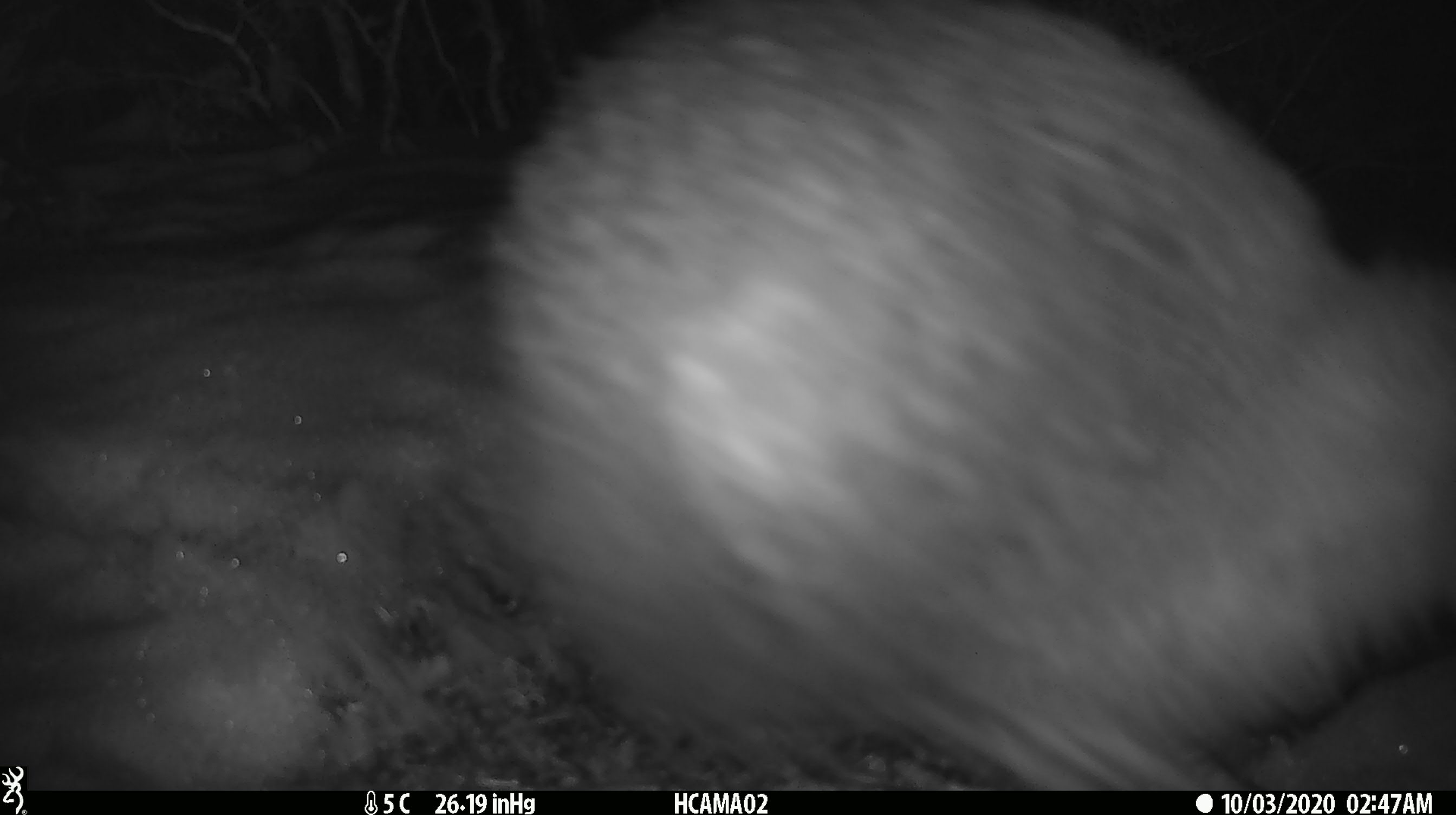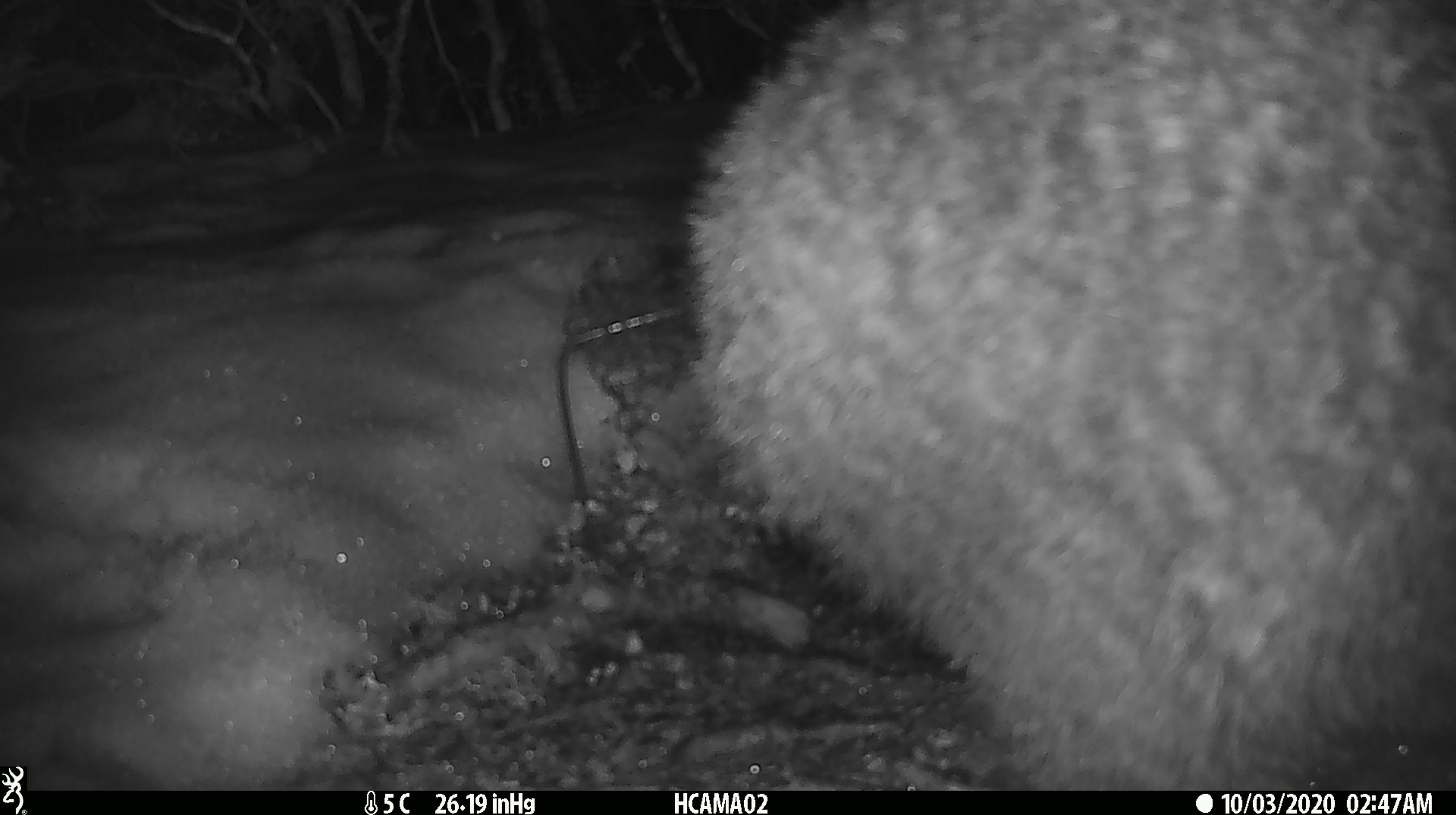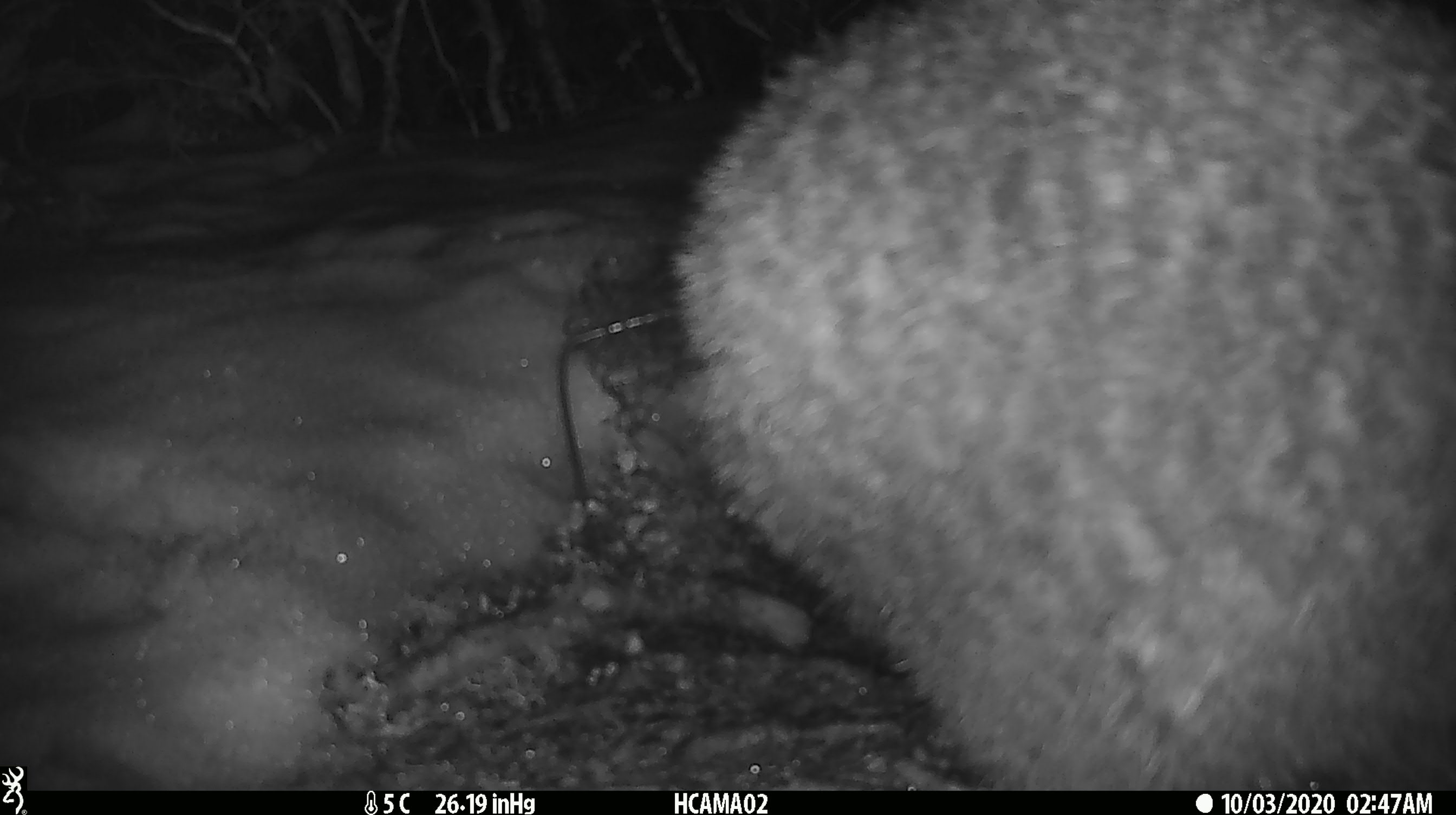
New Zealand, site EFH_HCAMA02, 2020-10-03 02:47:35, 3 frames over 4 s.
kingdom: Animalia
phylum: Chordata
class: Aves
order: Apterygiformes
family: Apterygidae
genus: Apteryx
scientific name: Apteryx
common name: kiwi